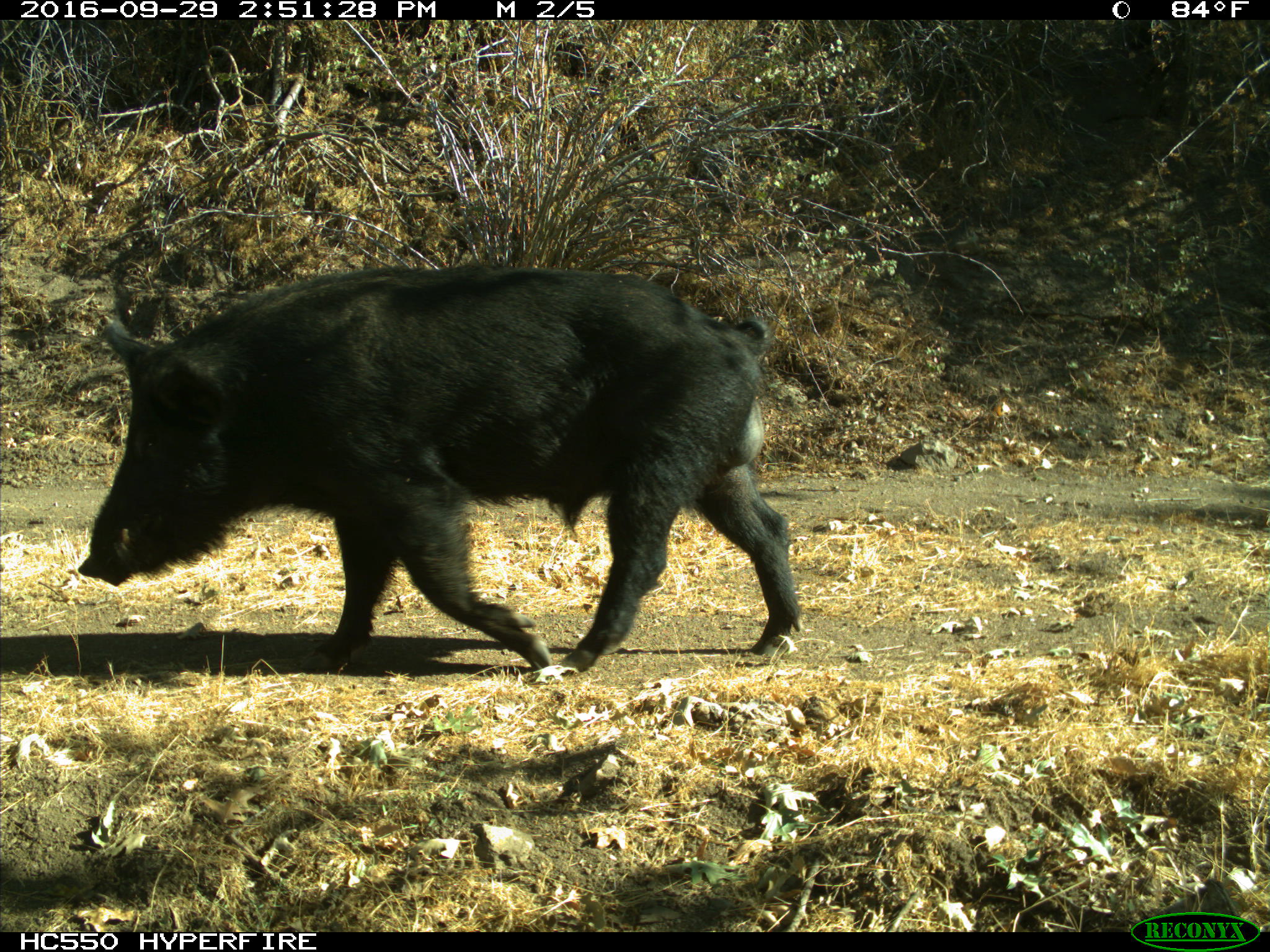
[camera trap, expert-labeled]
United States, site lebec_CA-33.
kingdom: Animalia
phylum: Chordata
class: Mammalia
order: Artiodactyla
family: Suidae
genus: Sus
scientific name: Sus scrofa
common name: wild boar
Sus scrofa (wild boar).